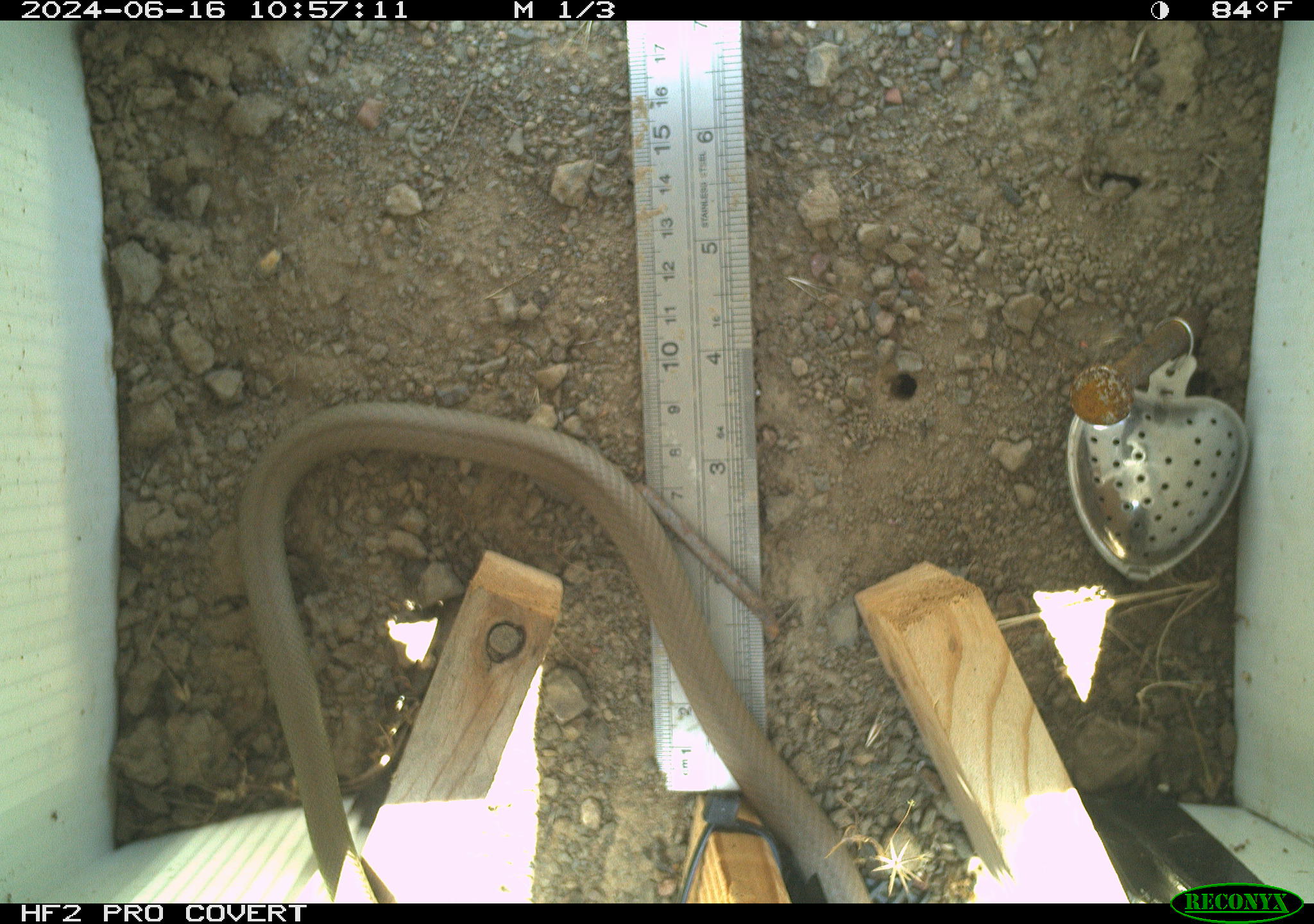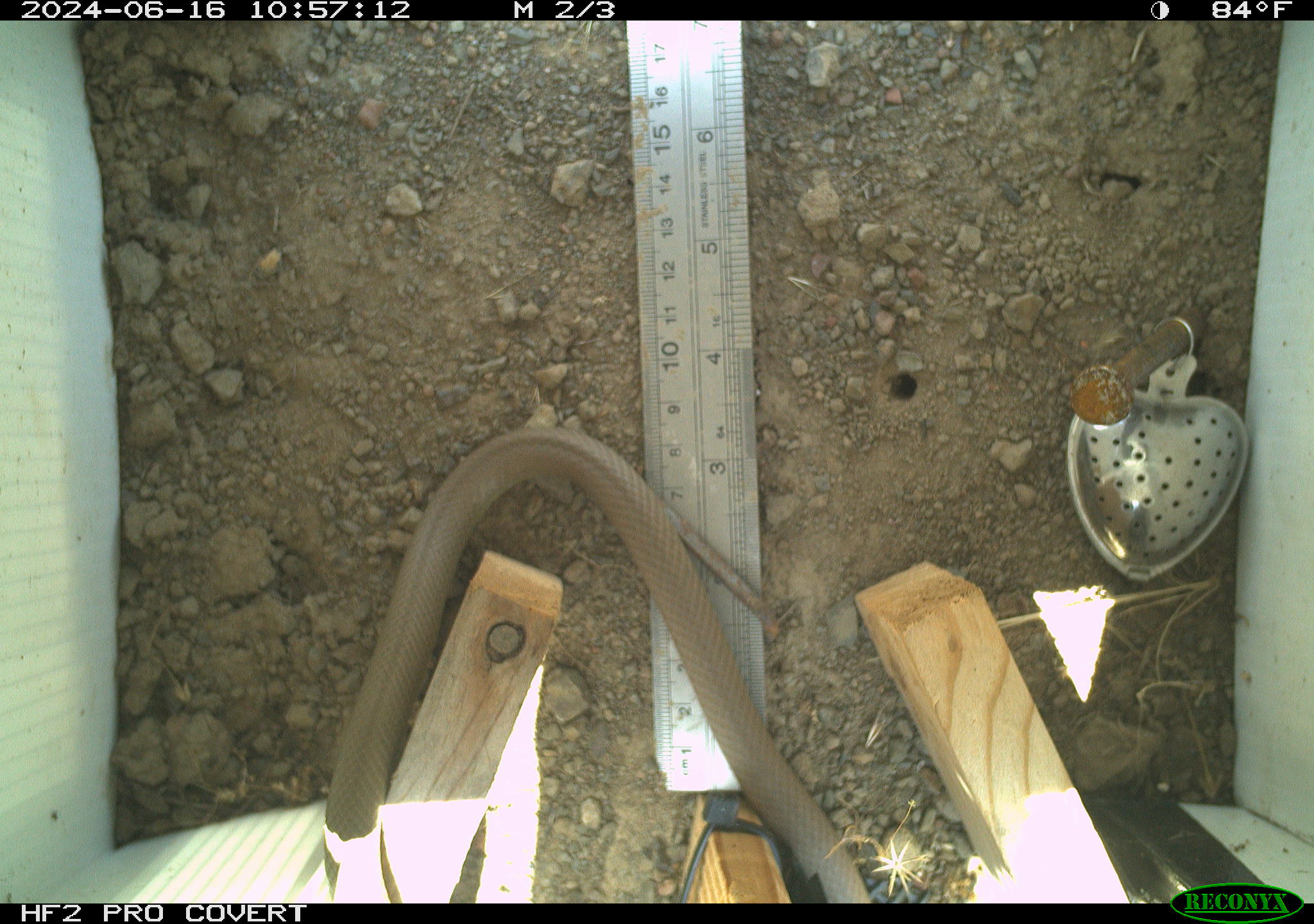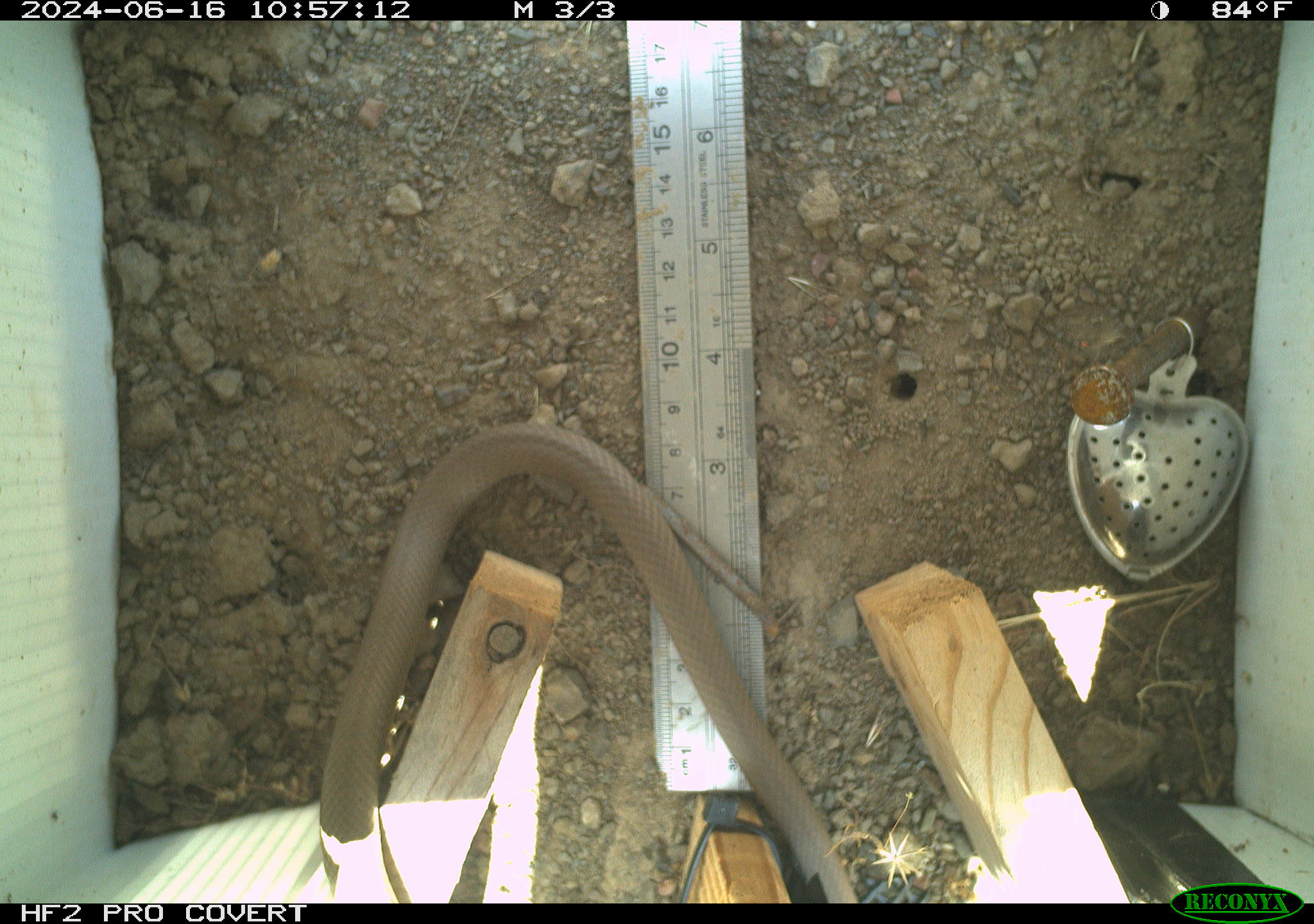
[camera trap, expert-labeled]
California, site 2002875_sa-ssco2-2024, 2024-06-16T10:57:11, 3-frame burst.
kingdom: Animalia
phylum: Chordata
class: Reptilia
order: Squamata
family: Colubridae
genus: Coluber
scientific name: Coluber constrictor mormon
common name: western yellow-bellied racer